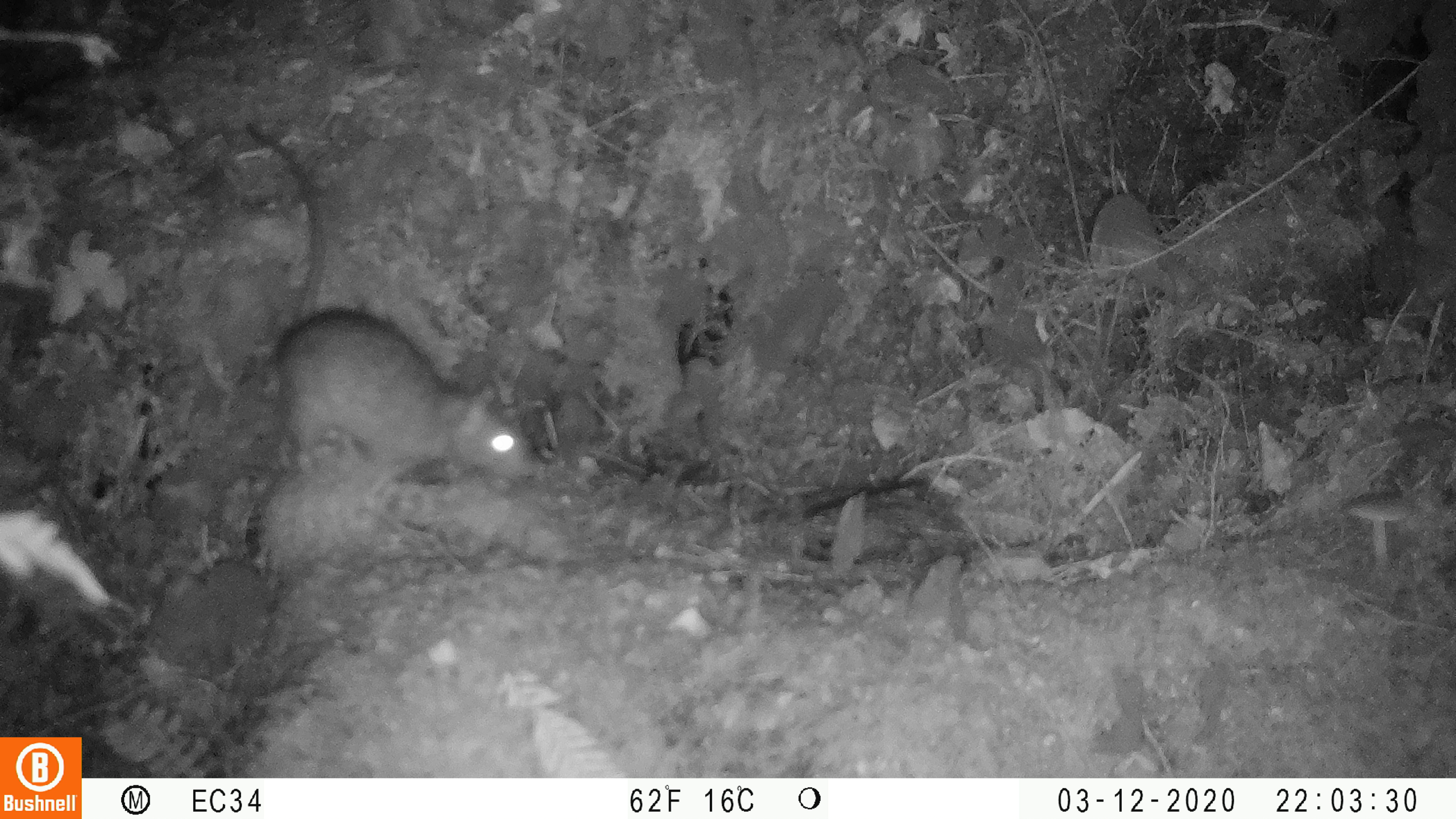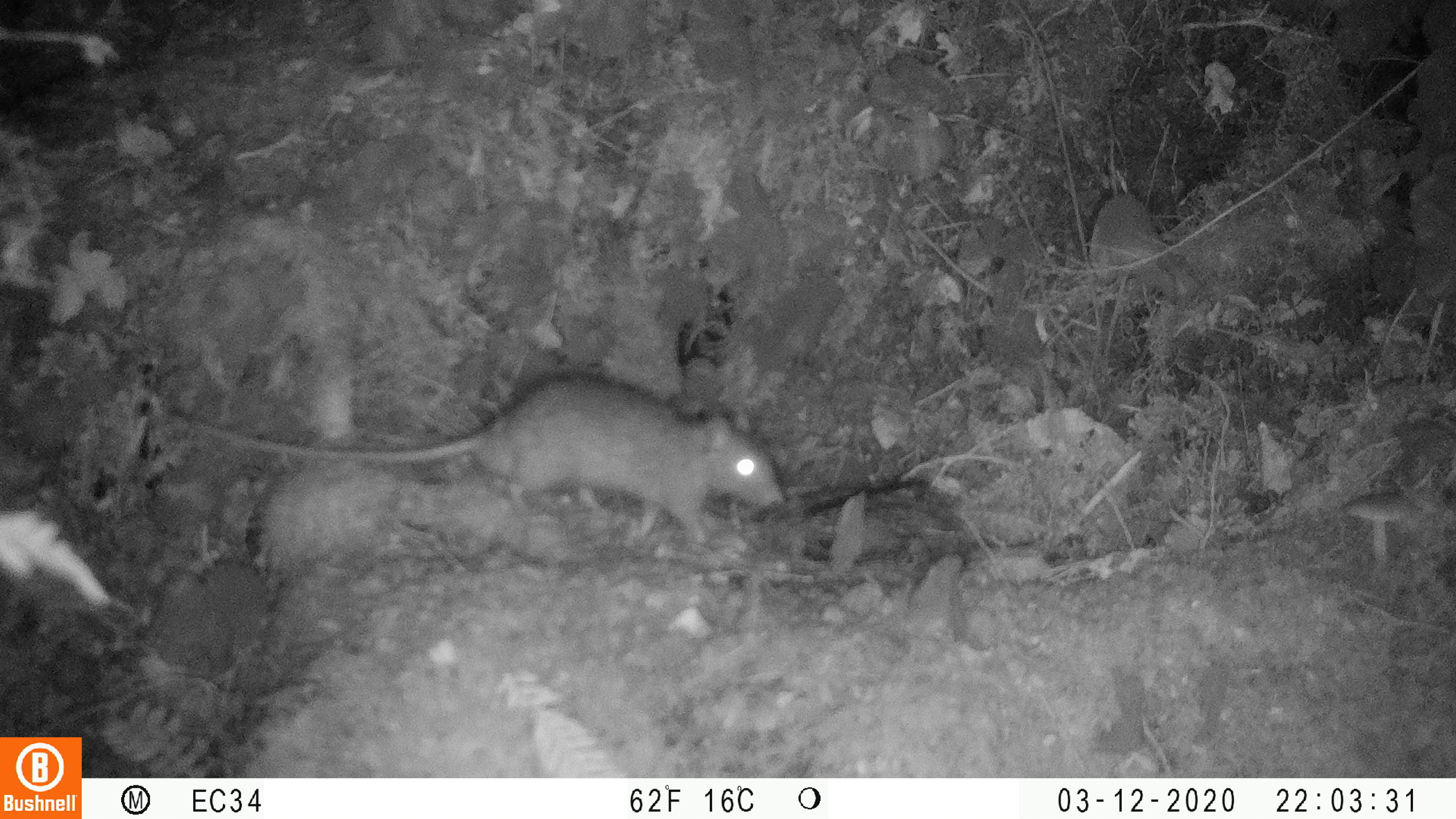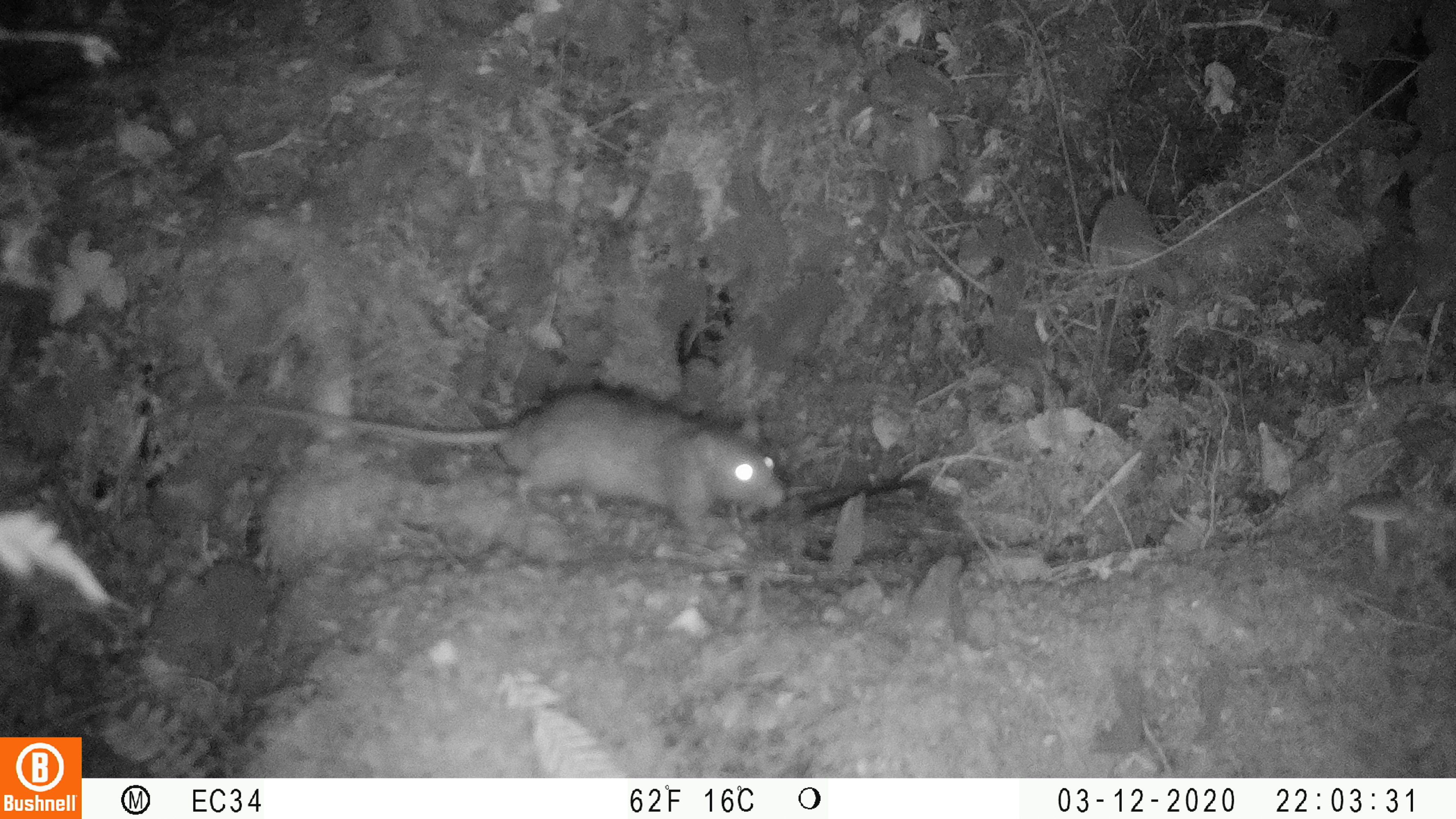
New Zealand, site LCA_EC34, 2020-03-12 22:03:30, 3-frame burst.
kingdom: Animalia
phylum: Chordata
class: Mammalia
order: Rodentia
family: Muridae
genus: Rattus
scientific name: Rattus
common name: rat